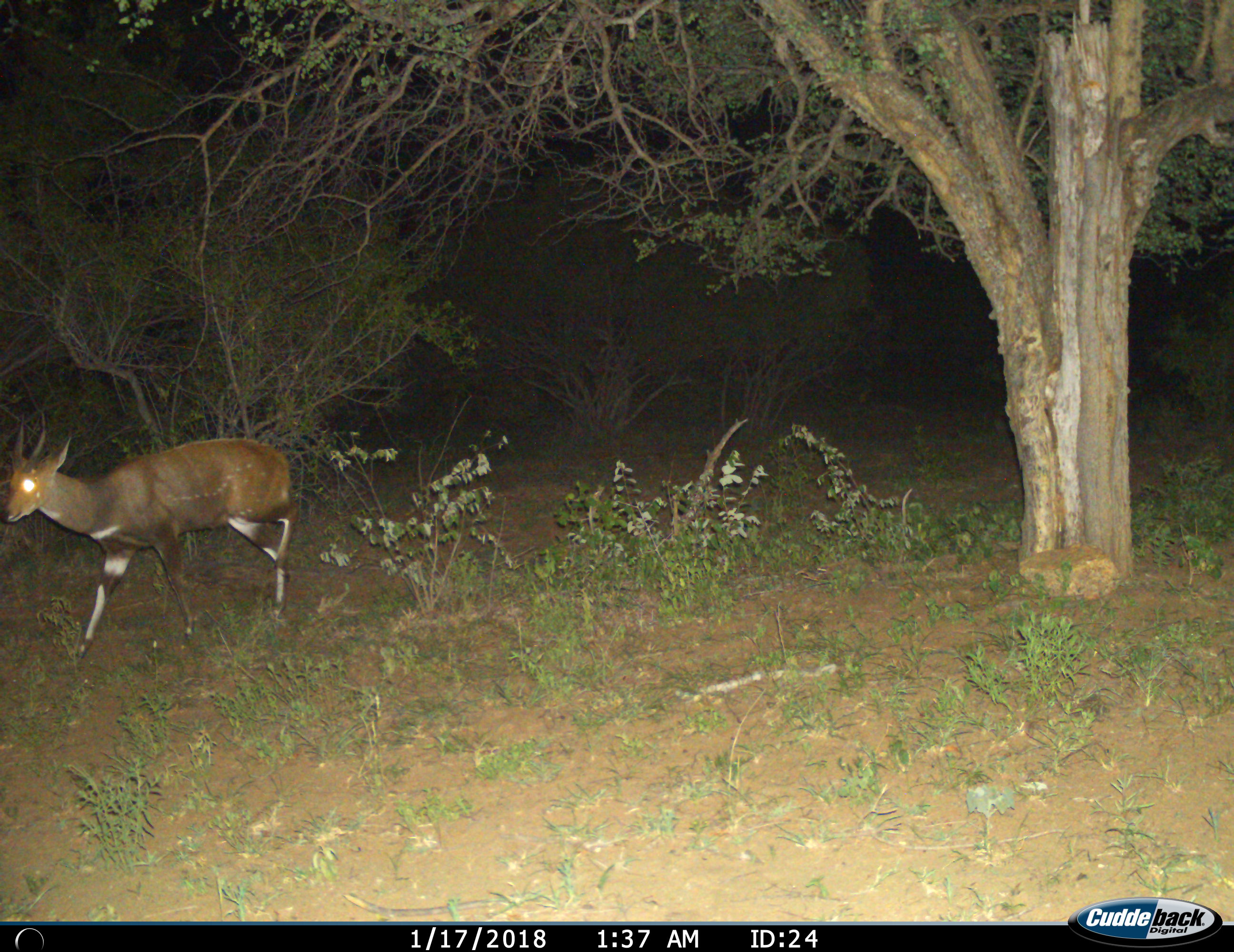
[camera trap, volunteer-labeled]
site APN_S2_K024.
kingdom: Animalia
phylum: Chordata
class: Mammalia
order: Artiodactyla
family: Bovidae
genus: Tragelaphus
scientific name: Tragelaphus scriptus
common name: bushbuck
Bushbuck (Tragelaphus scriptus), count 1. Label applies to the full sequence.